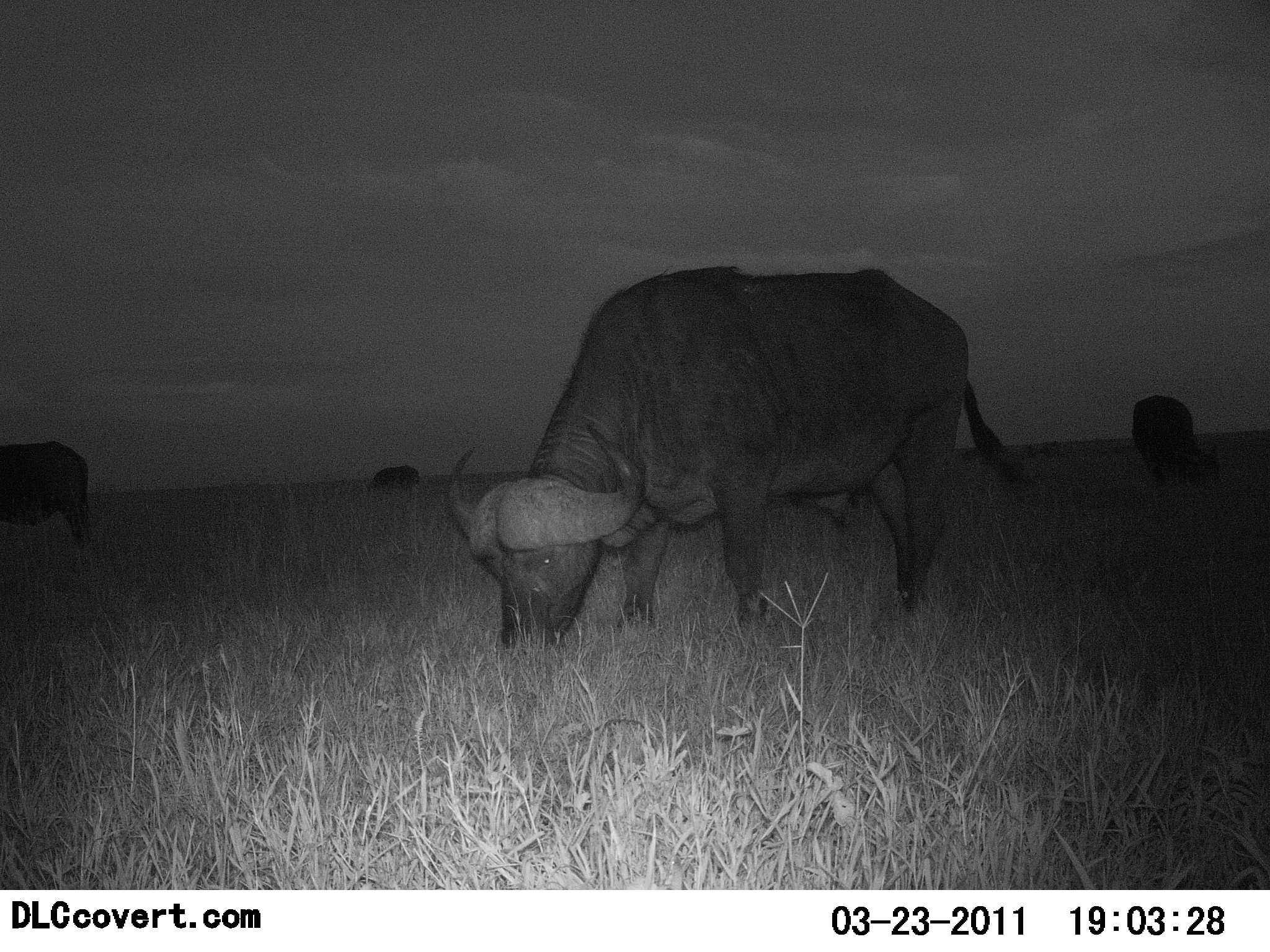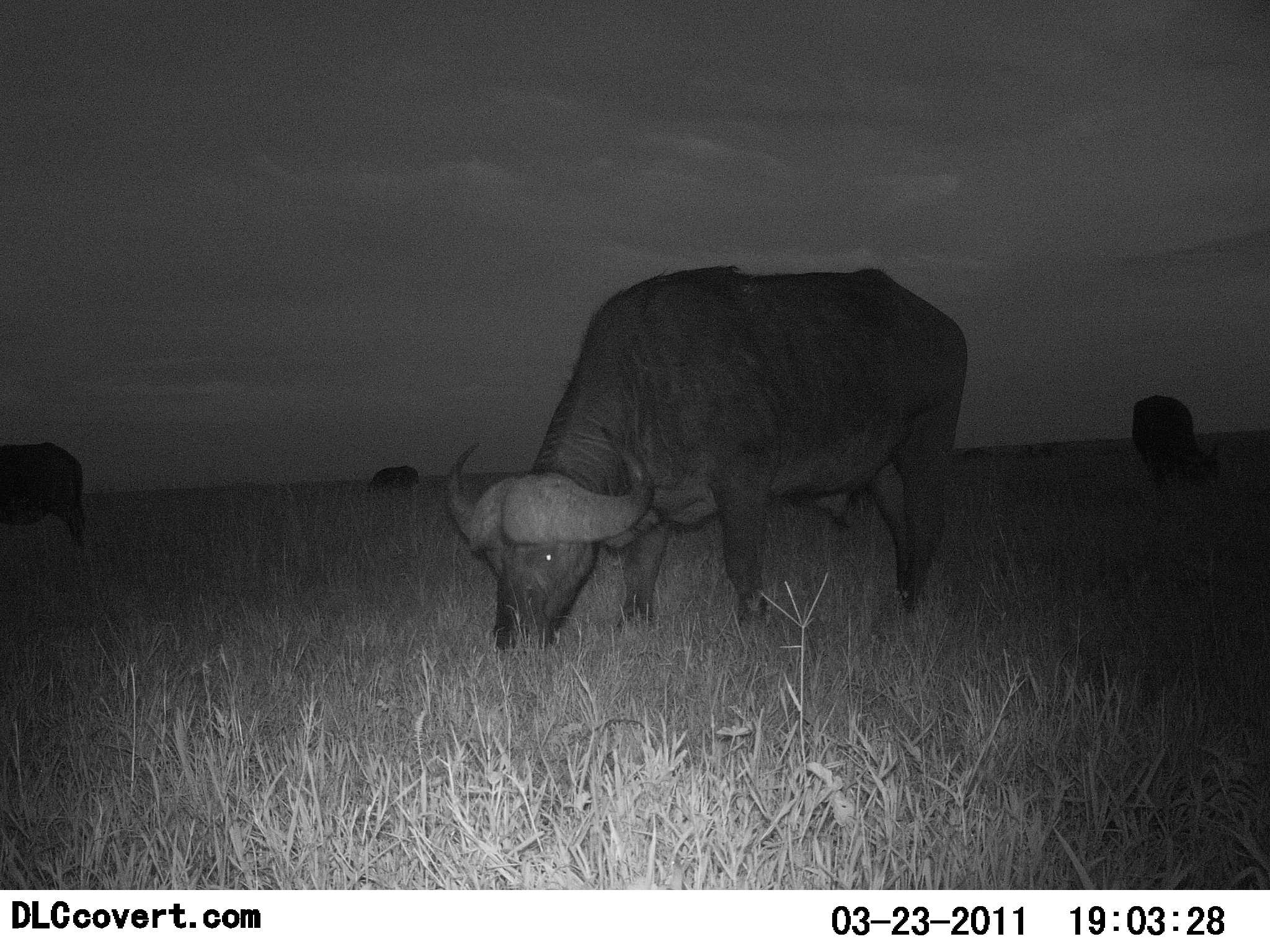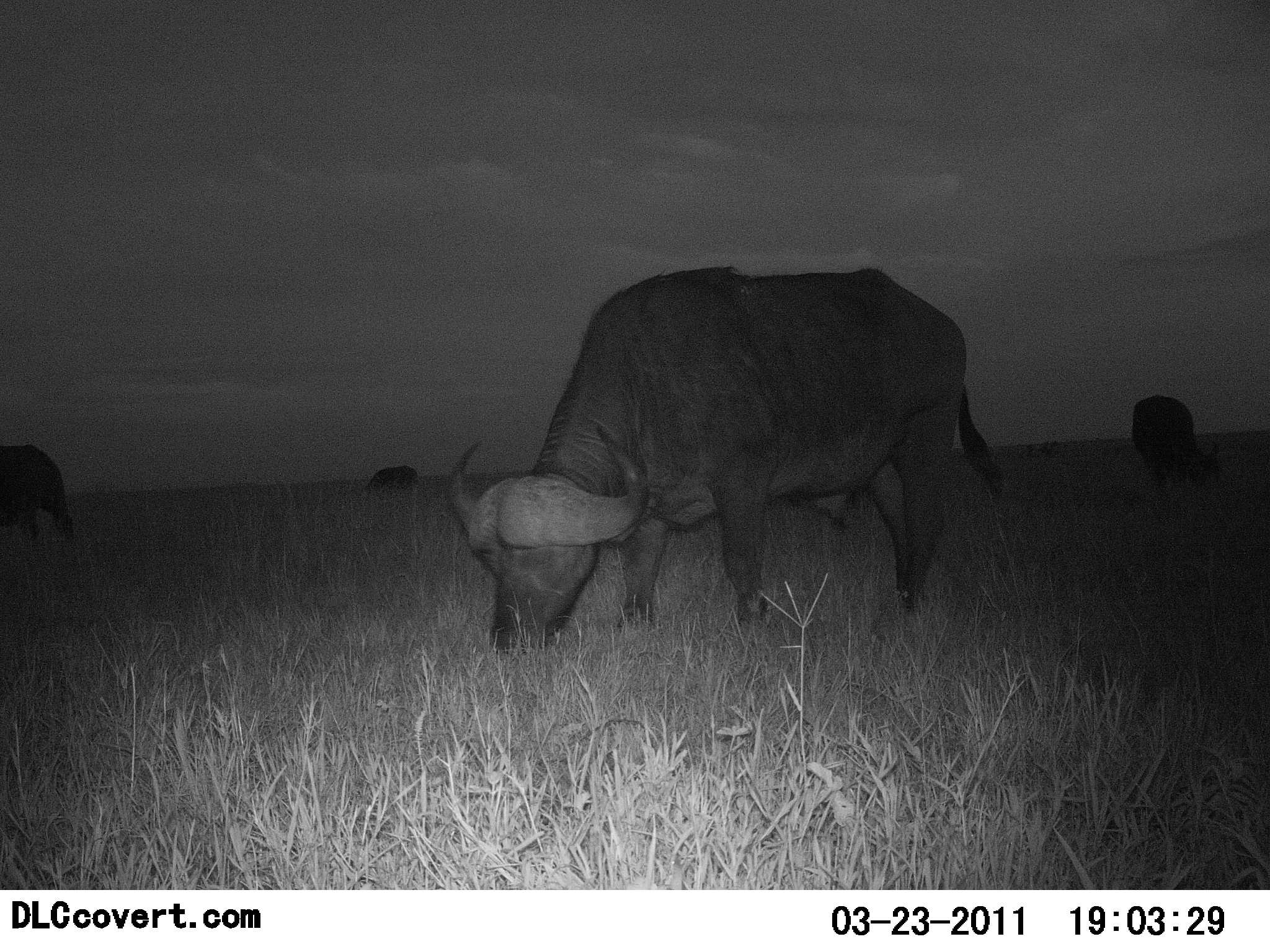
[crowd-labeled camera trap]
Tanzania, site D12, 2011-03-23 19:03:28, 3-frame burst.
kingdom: Animalia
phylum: Chordata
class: Mammalia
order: Artiodactyla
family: Bovidae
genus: Syncerus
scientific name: Syncerus caffer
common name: cape buffalo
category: buffalo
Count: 4.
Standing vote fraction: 0%.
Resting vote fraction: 0%.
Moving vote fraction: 0%.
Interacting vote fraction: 0%.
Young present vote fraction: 0%.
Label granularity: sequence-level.